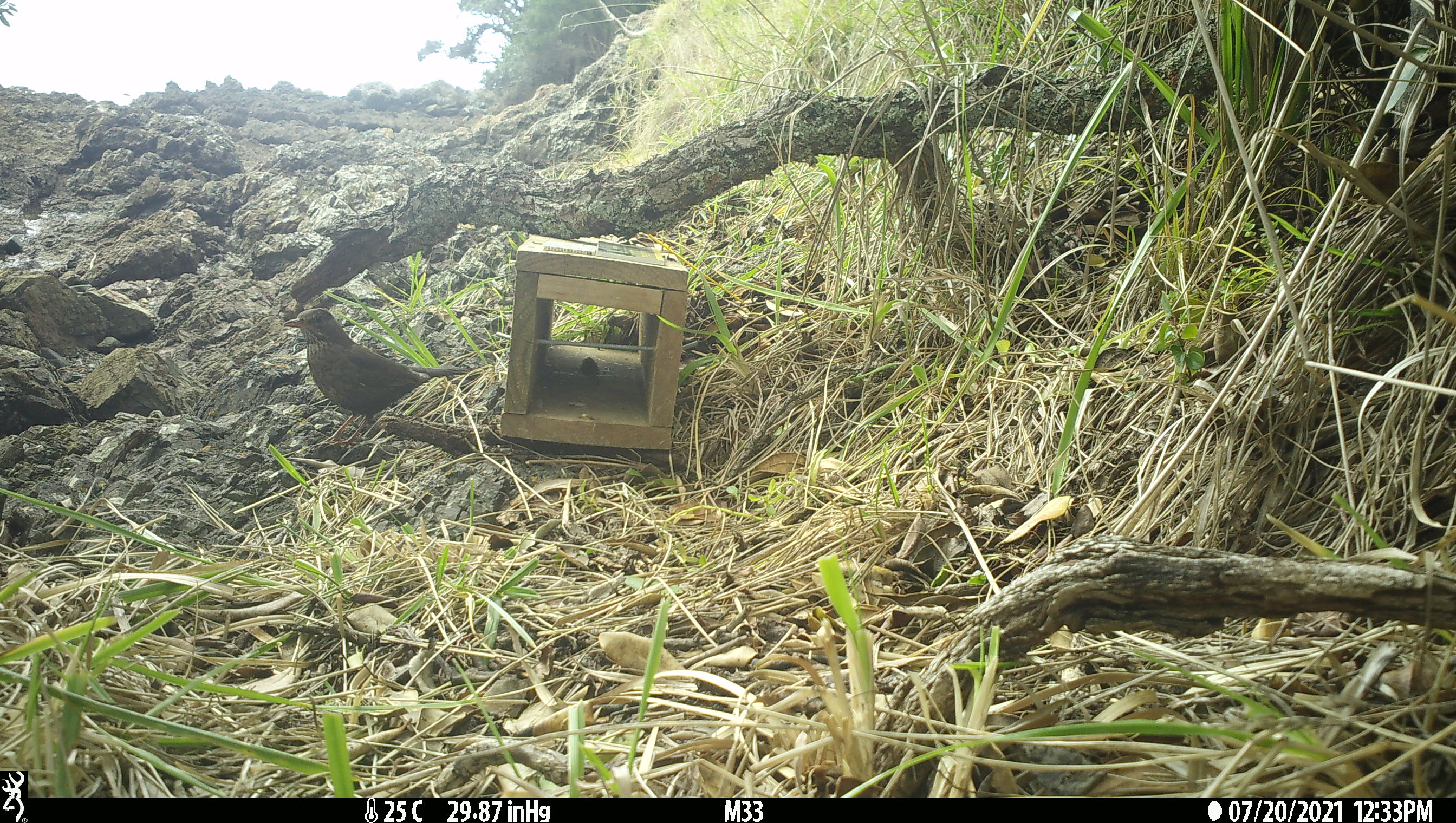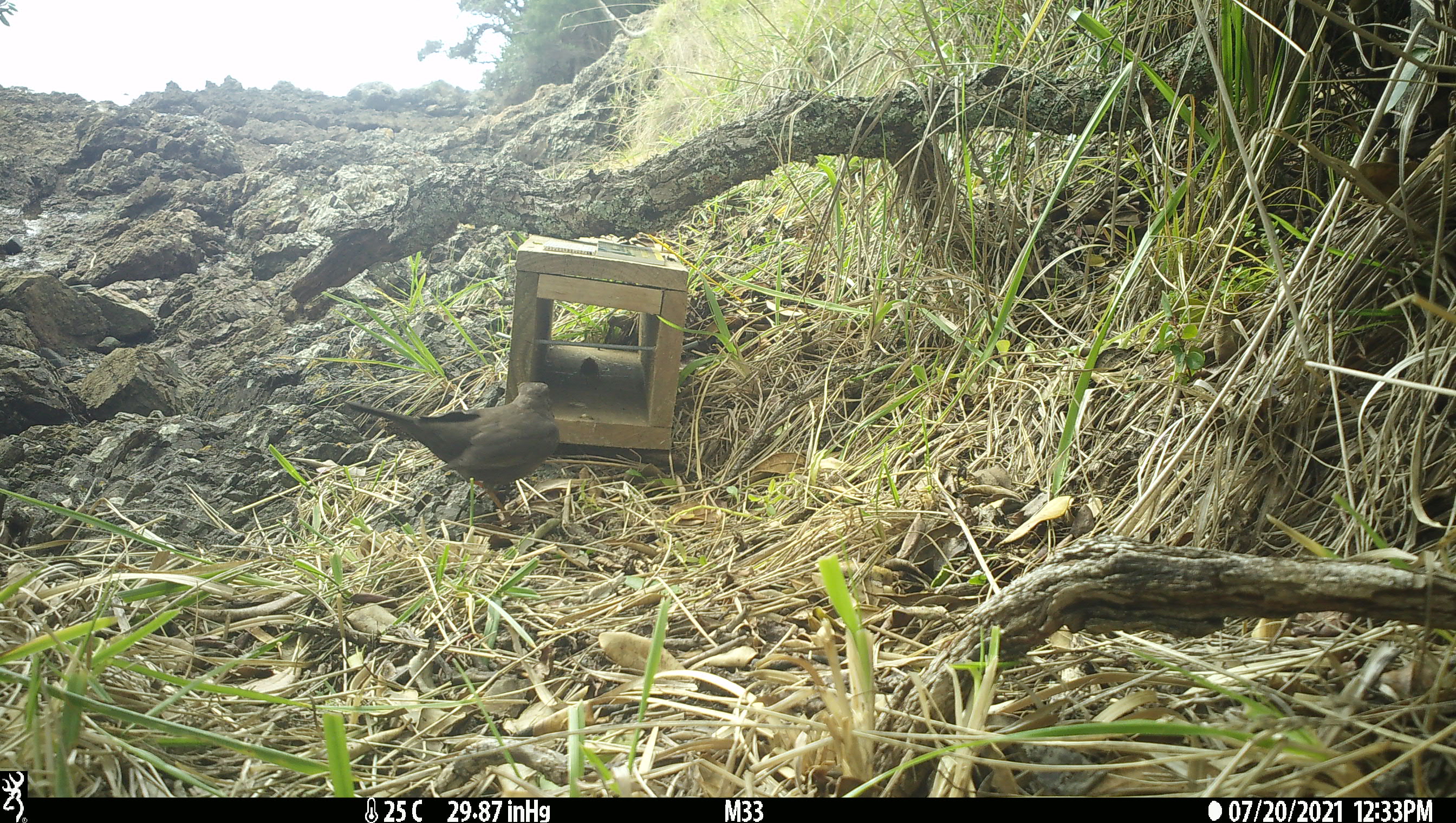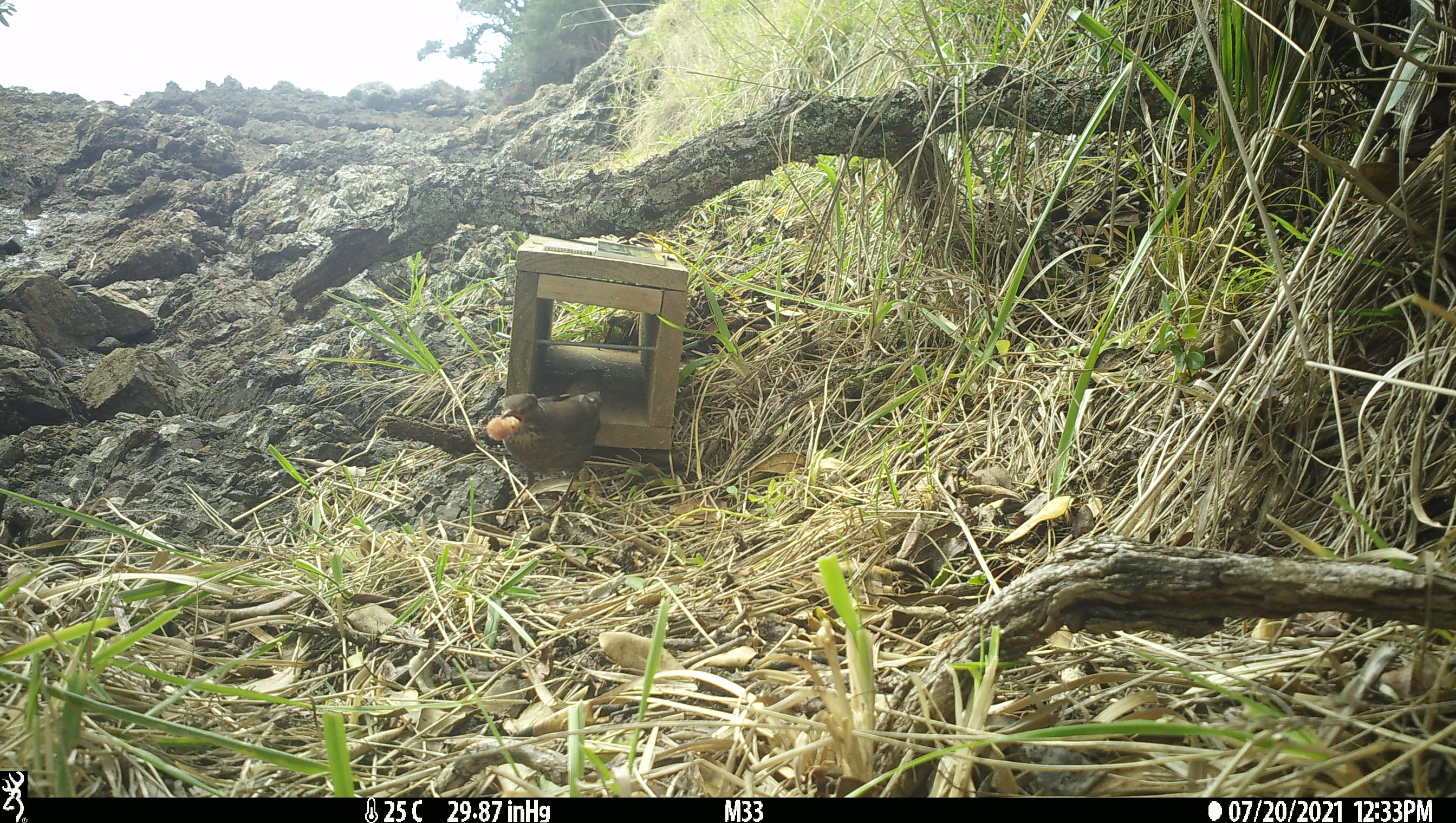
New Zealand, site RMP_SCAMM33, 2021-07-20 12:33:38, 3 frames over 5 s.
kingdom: Animalia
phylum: Chordata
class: Aves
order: Passeriformes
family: Turdidae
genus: Turdus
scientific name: Turdus merula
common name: eurasian blackbird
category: blackbird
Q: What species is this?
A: Blackbird (eurasian blackbird) (Turdus merula).